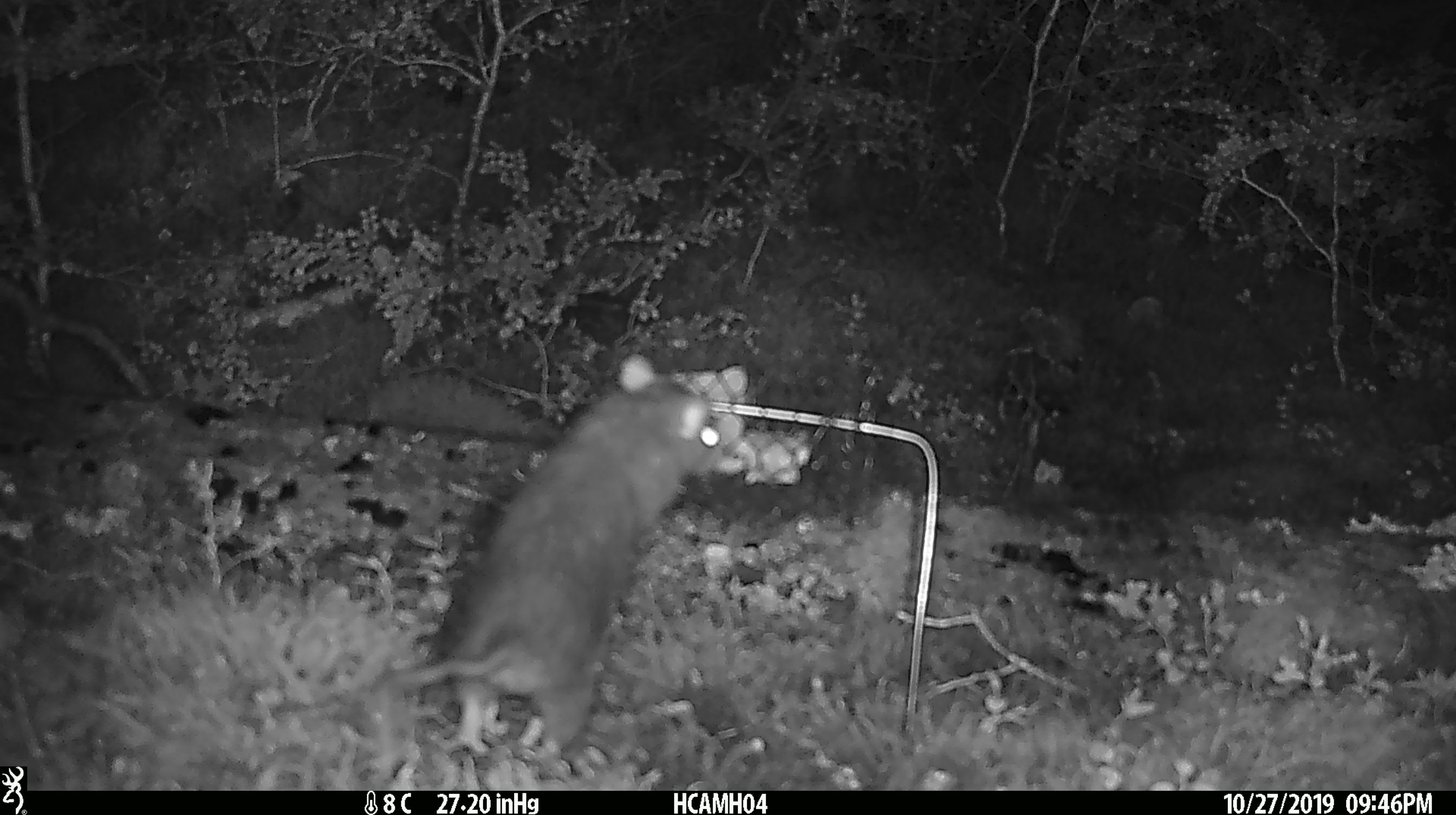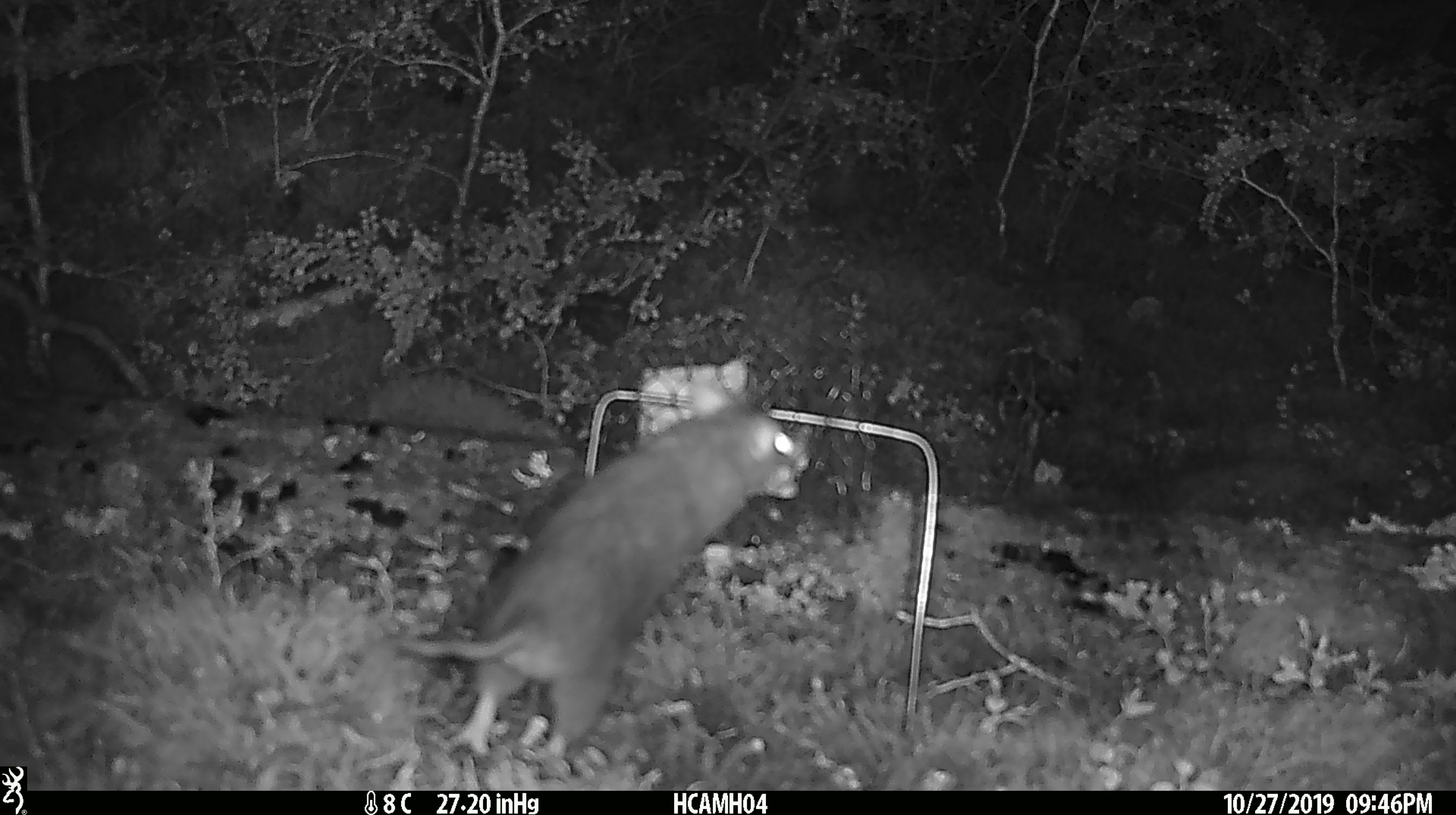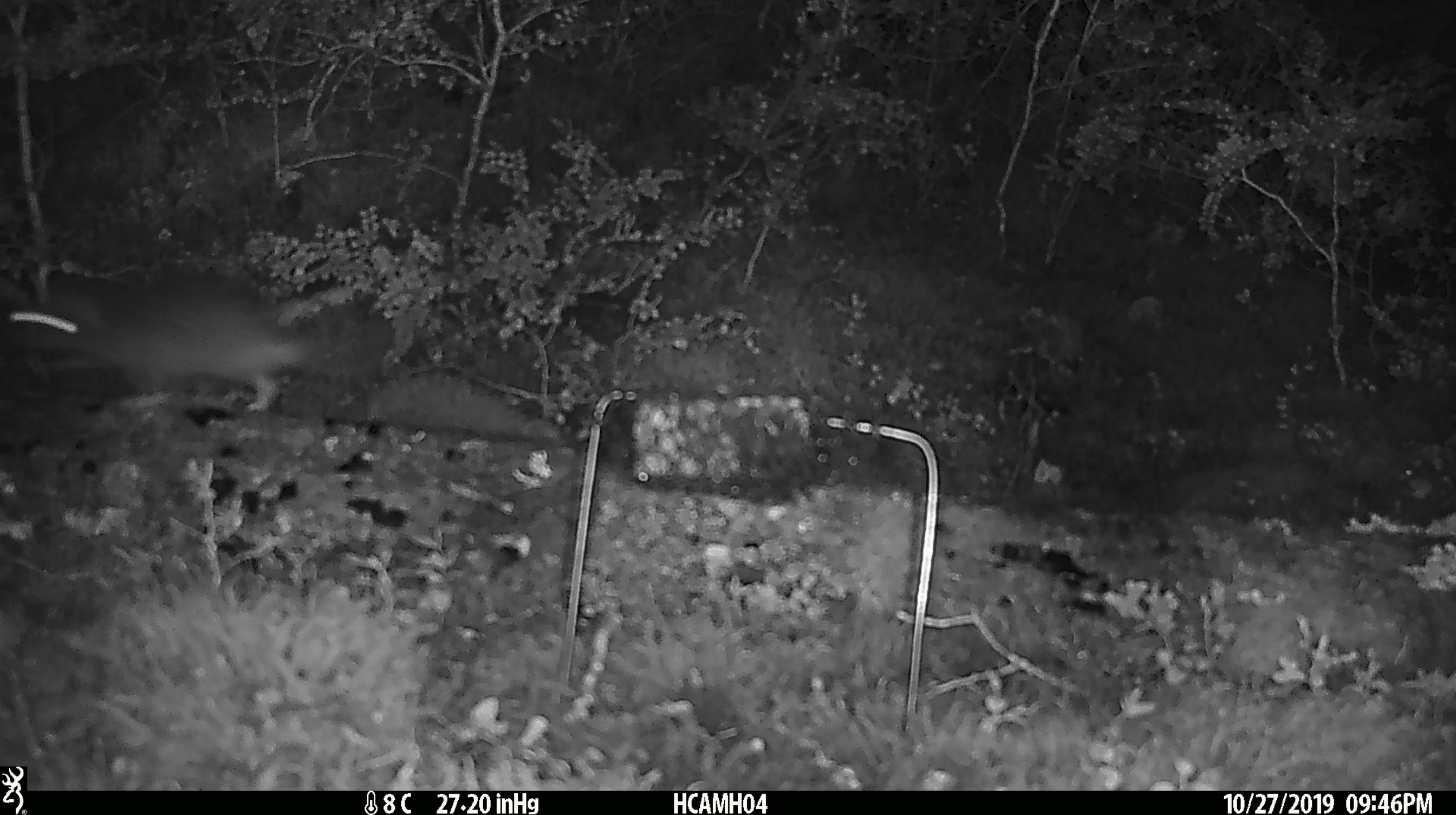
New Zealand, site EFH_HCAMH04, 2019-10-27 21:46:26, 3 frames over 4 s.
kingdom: Animalia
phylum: Chordata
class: Mammalia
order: Rodentia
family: Muridae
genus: Rattus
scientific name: Rattus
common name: rat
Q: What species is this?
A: Rat (Rattus).